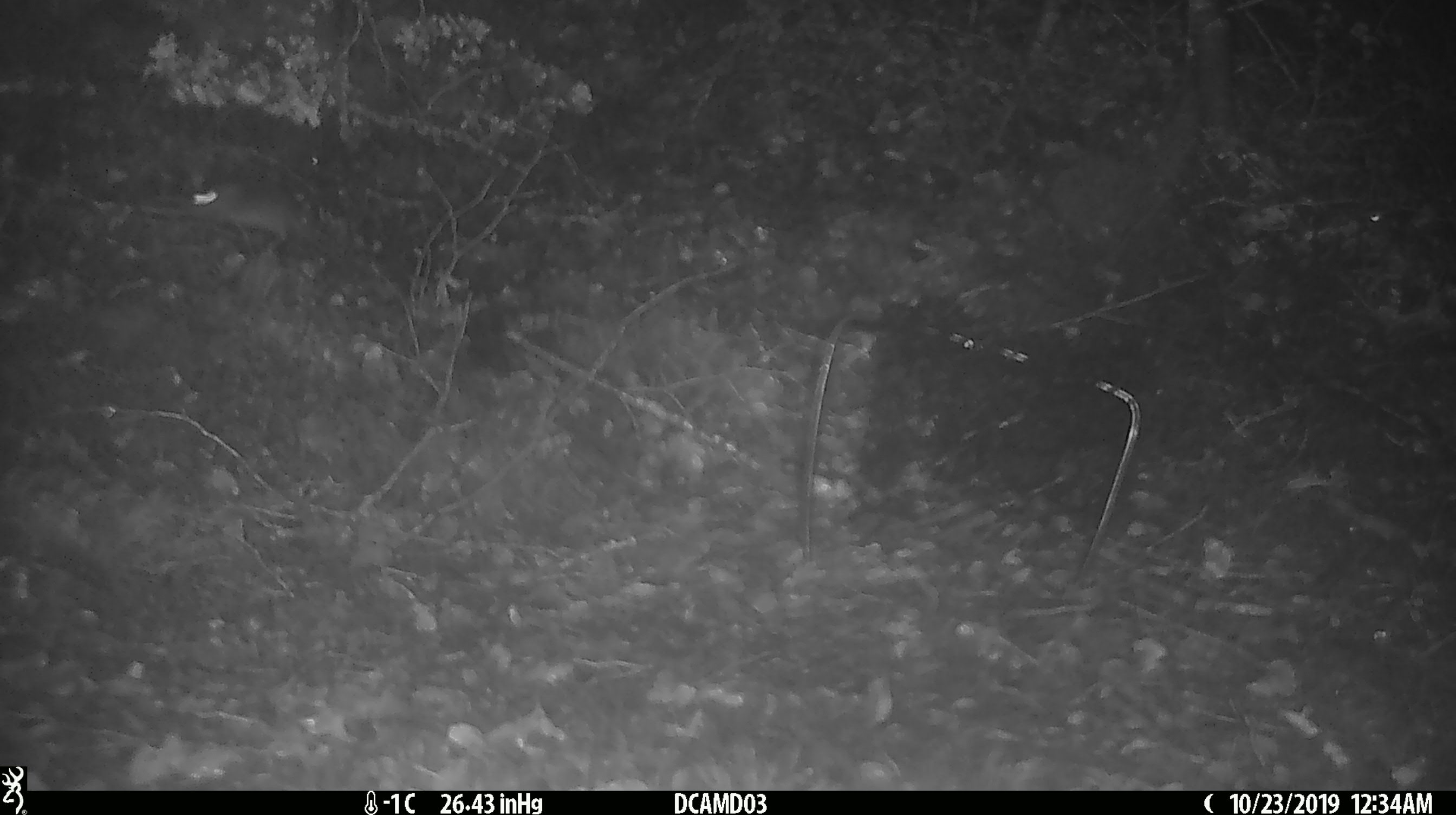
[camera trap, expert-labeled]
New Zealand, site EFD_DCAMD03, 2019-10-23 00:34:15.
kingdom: Animalia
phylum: Chordata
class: Mammalia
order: Rodentia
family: Muridae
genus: Mus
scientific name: Mus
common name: mouse